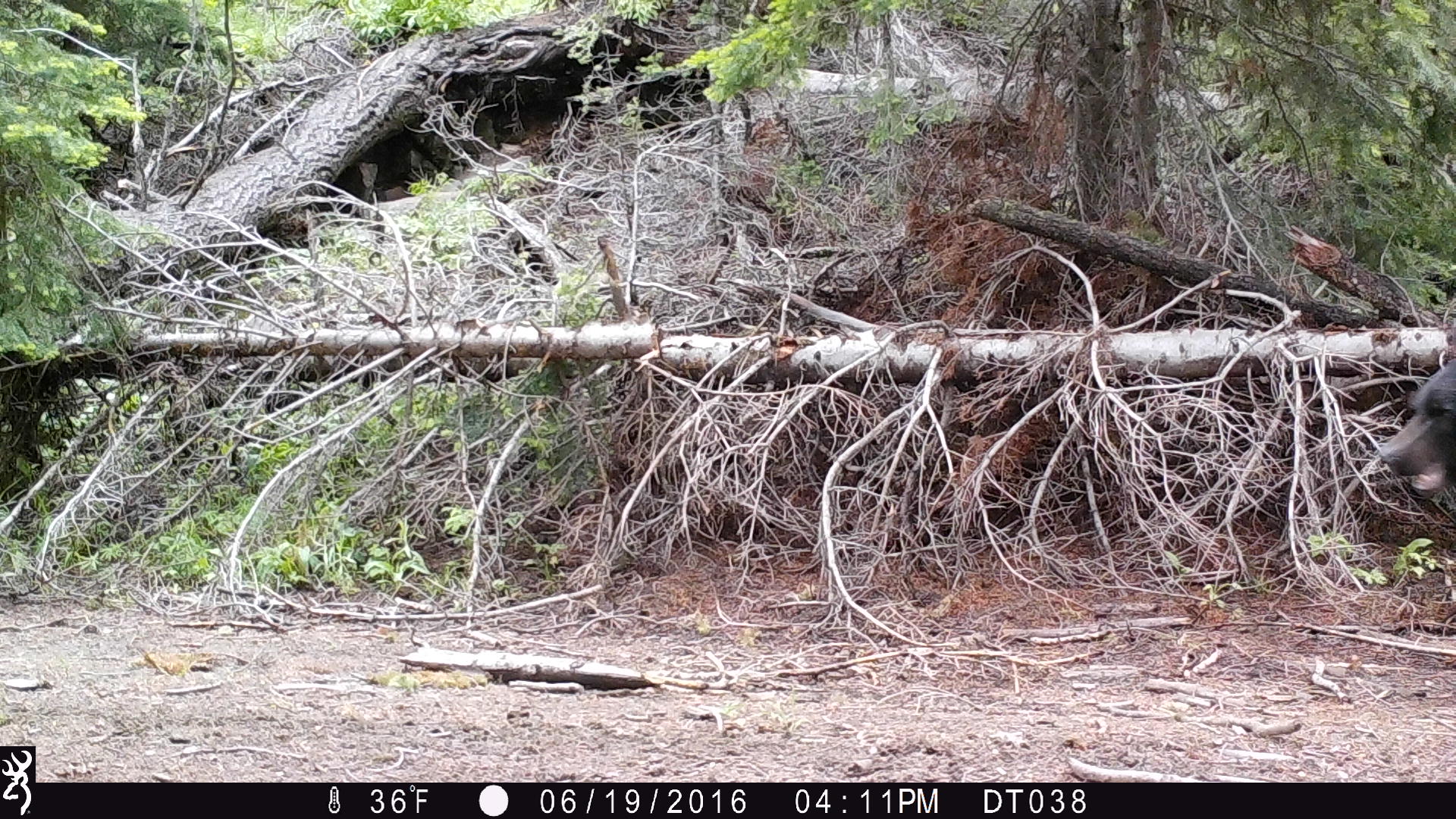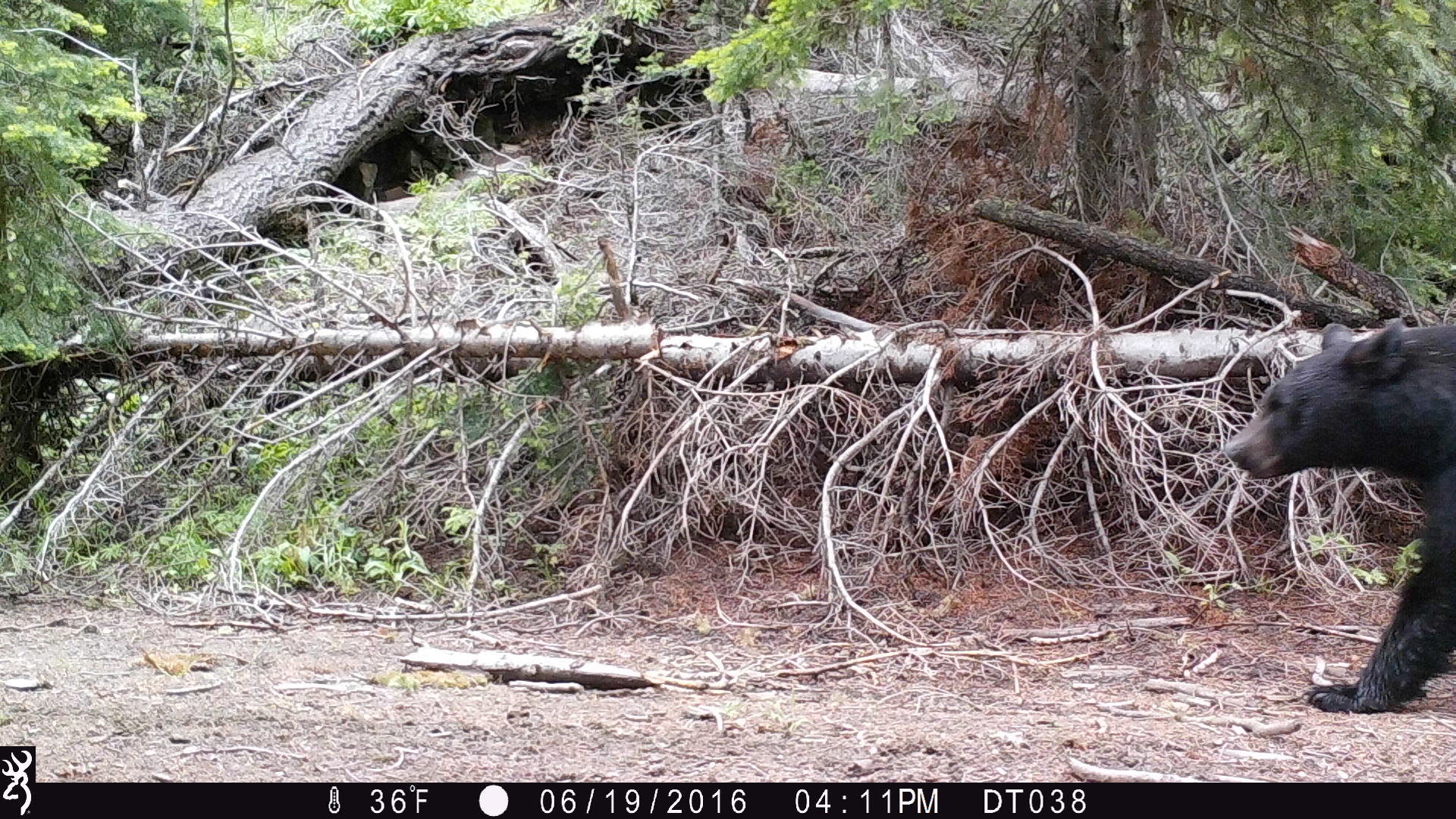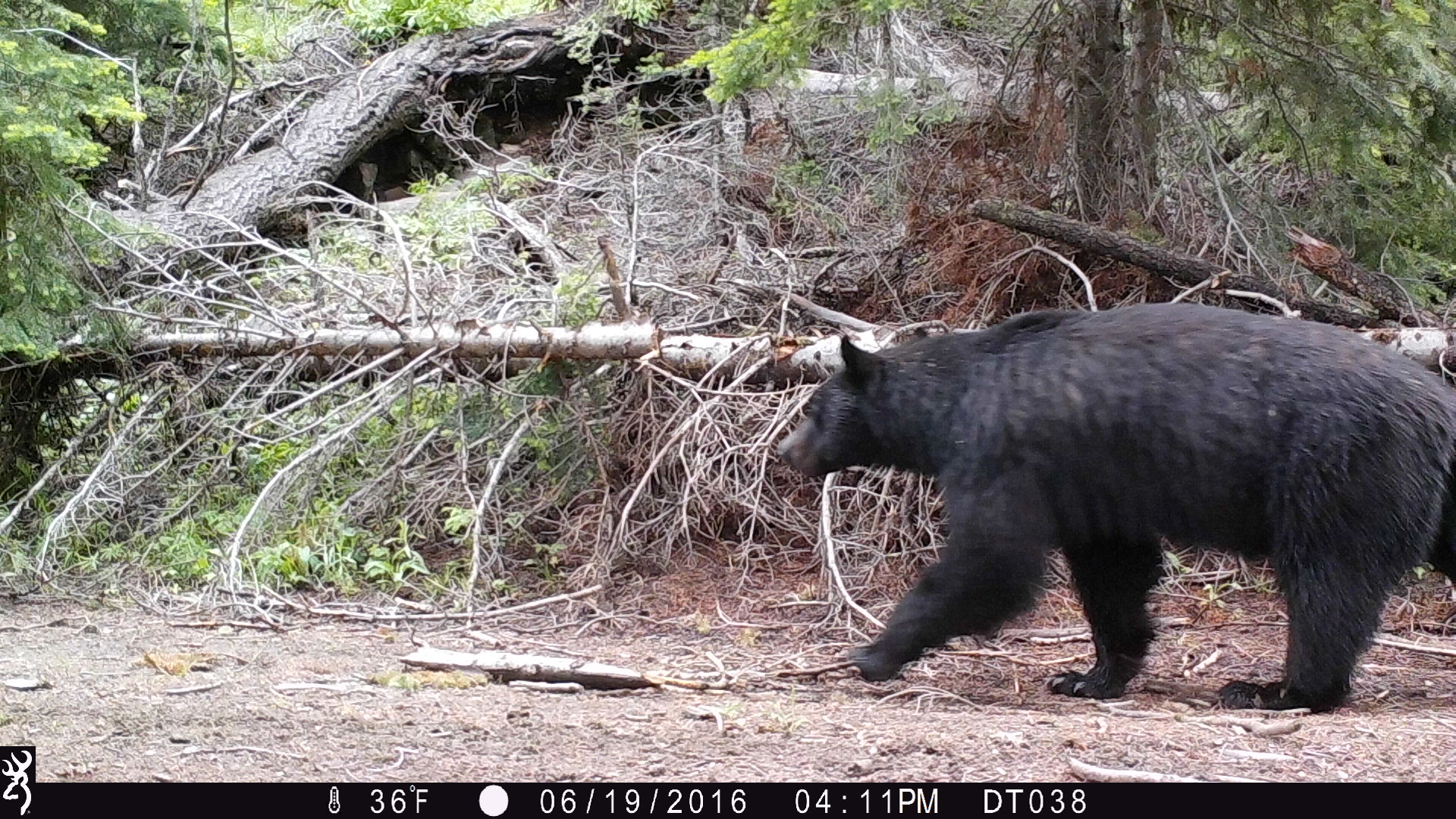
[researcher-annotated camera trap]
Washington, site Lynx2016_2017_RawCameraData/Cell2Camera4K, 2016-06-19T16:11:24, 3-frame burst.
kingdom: Animalia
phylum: Chordata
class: Mammalia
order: Carnivora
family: Ursidae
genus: Ursus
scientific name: Ursus americanus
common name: american black bear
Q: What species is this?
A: Ursus americanus (american black bear).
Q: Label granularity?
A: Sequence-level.